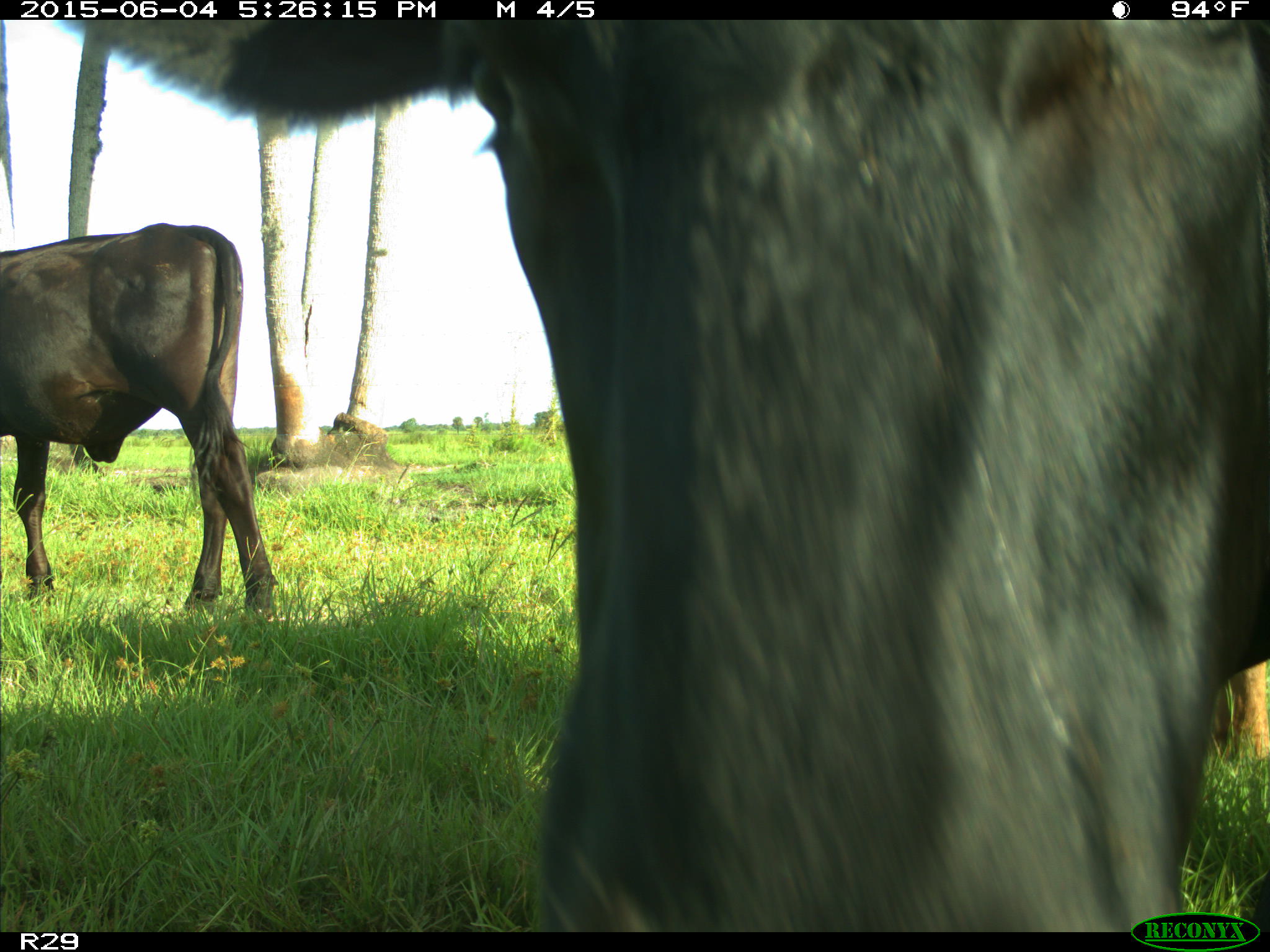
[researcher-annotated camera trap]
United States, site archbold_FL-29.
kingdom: Animalia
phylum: Chordata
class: Mammalia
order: Artiodactyla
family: Bovidae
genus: Bos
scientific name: Bos taurus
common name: domestic cow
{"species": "Bos taurus (domestic cow)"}